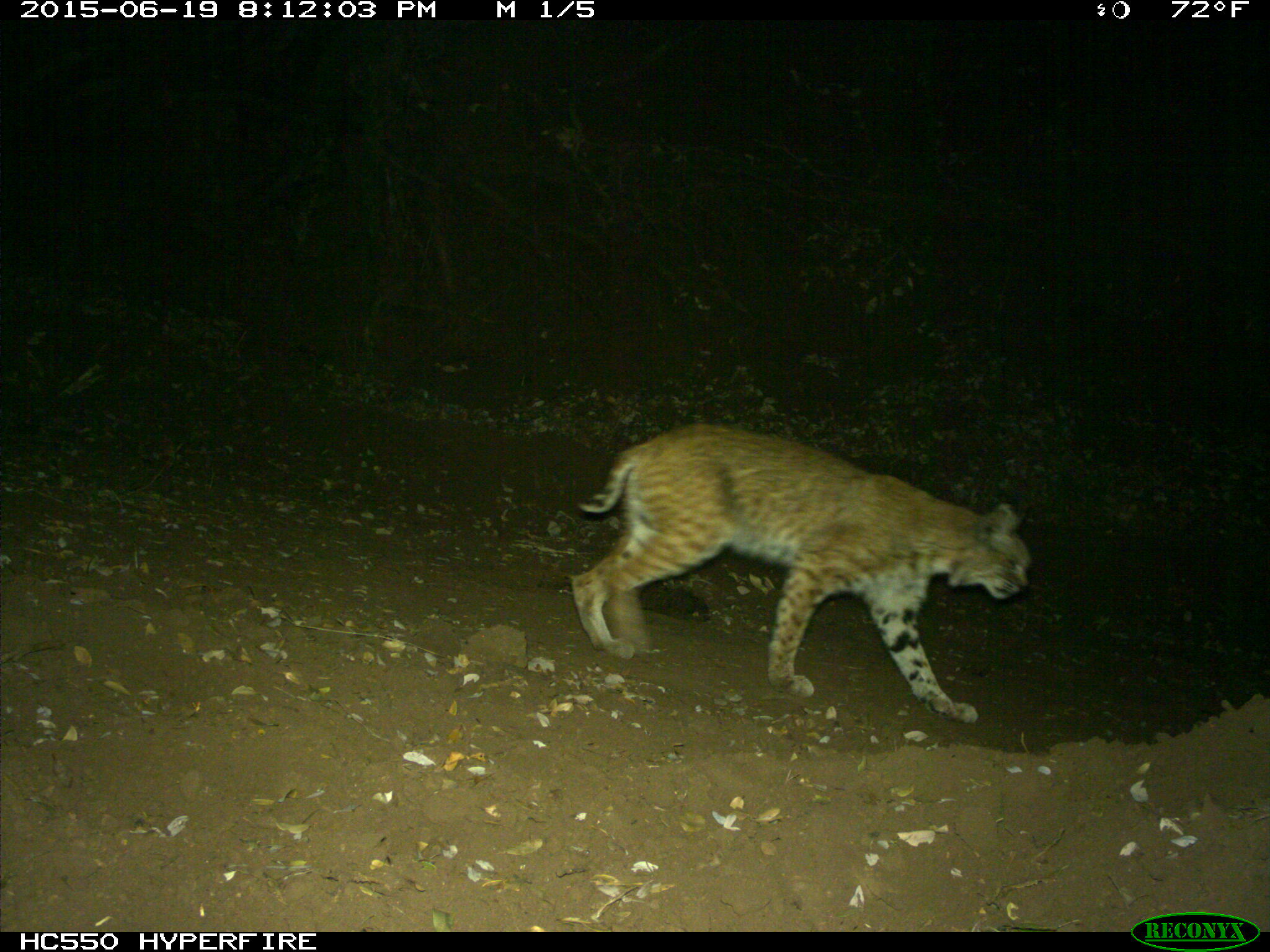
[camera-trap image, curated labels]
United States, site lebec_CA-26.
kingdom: Animalia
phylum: Chordata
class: Mammalia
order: Carnivora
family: Felidae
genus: Lynx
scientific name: Lynx rufus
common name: bobcat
Lynx rufus (bobcat).